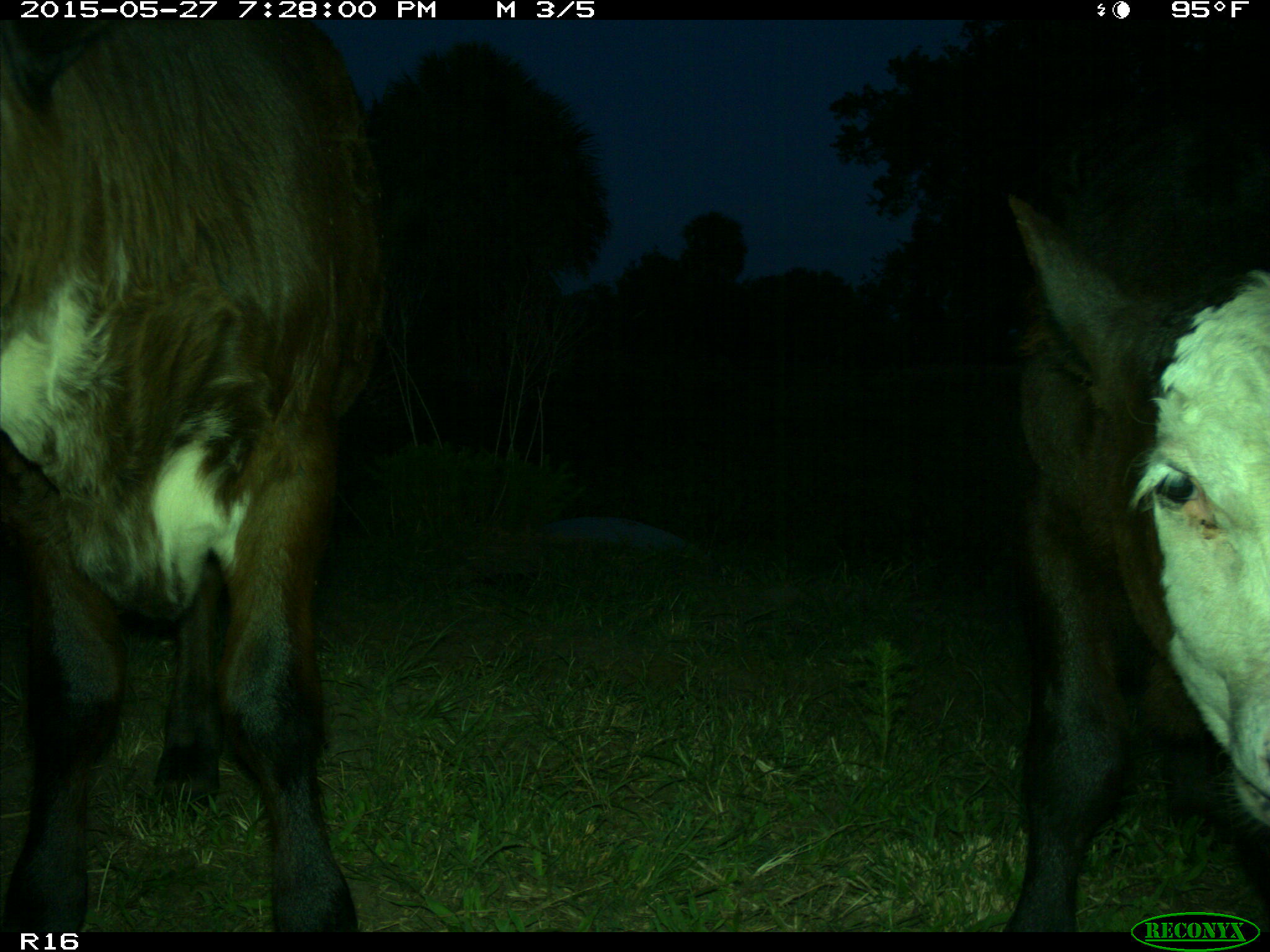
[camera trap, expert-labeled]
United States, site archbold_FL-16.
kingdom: Animalia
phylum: Chordata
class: Mammalia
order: Artiodactyla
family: Bovidae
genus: Bos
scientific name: Bos taurus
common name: domestic cow